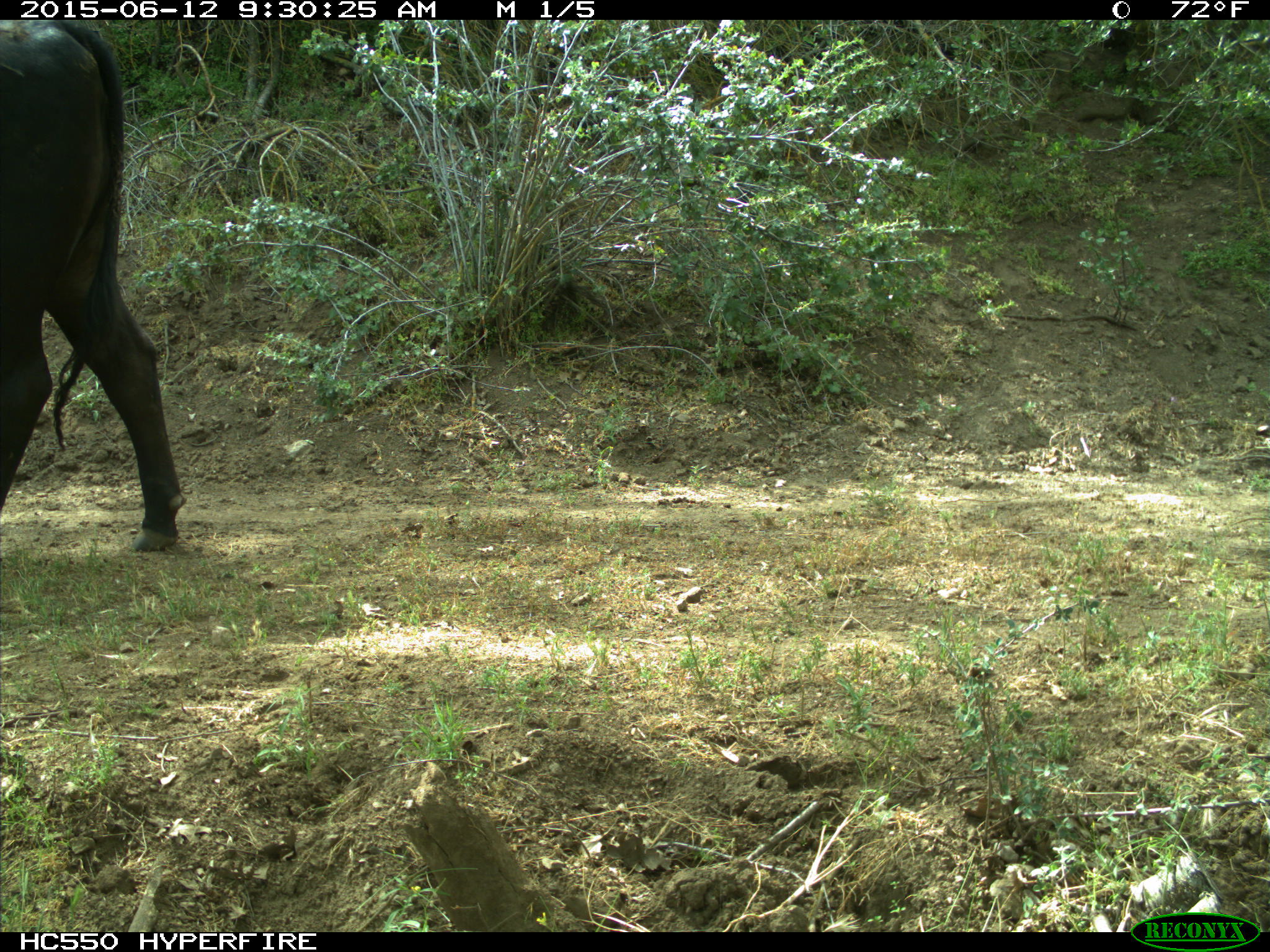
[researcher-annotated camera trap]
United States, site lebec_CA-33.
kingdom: Animalia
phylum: Chordata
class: Mammalia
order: Artiodactyla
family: Bovidae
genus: Bos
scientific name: Bos taurus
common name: domestic cow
Bos taurus (domestic cow).